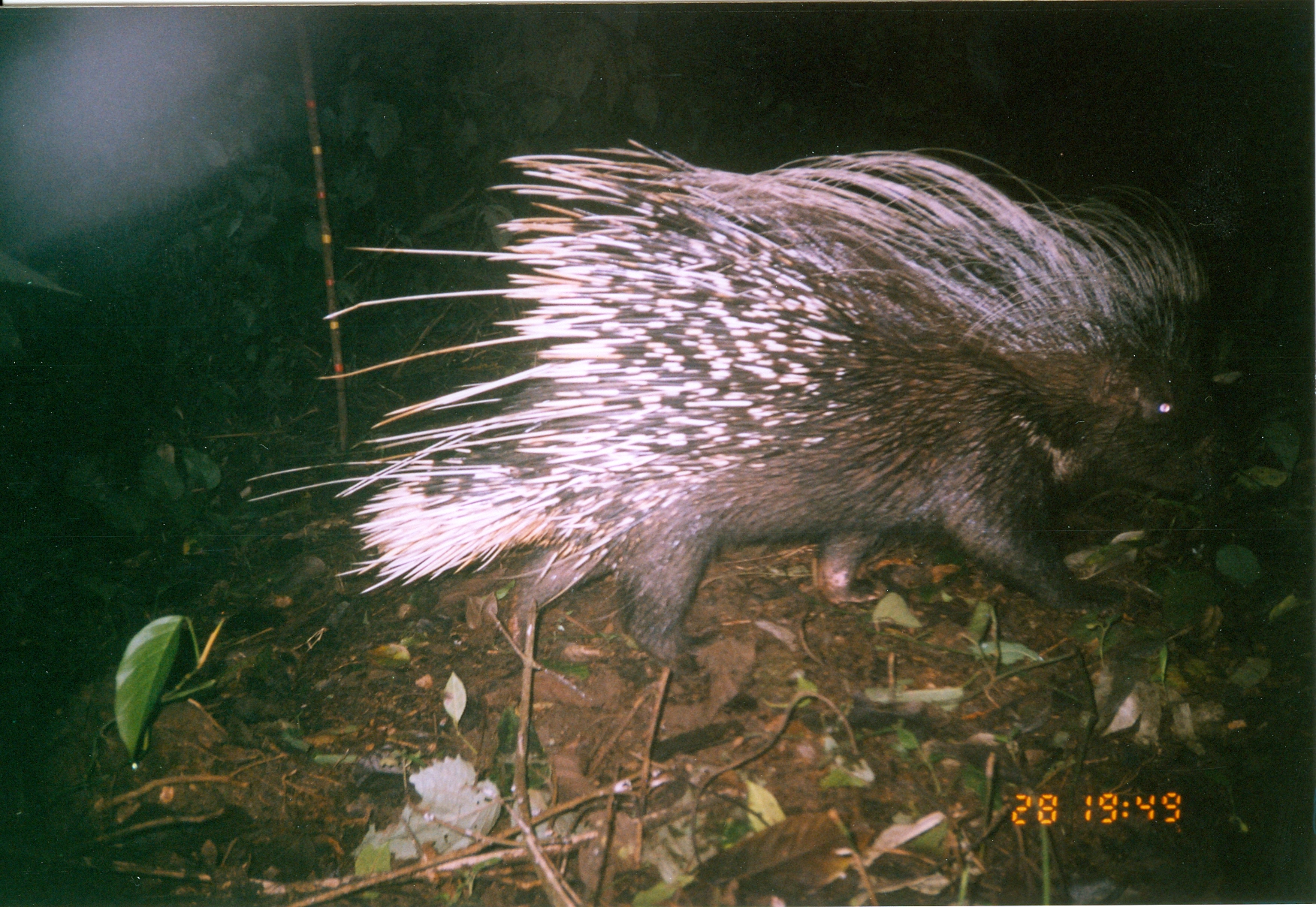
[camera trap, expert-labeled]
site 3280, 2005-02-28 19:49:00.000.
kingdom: Animalia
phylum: Chordata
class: Mammalia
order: Rodentia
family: Hystricidae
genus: Hystrix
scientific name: Hystrix africaeaustralis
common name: cape porcupine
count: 1